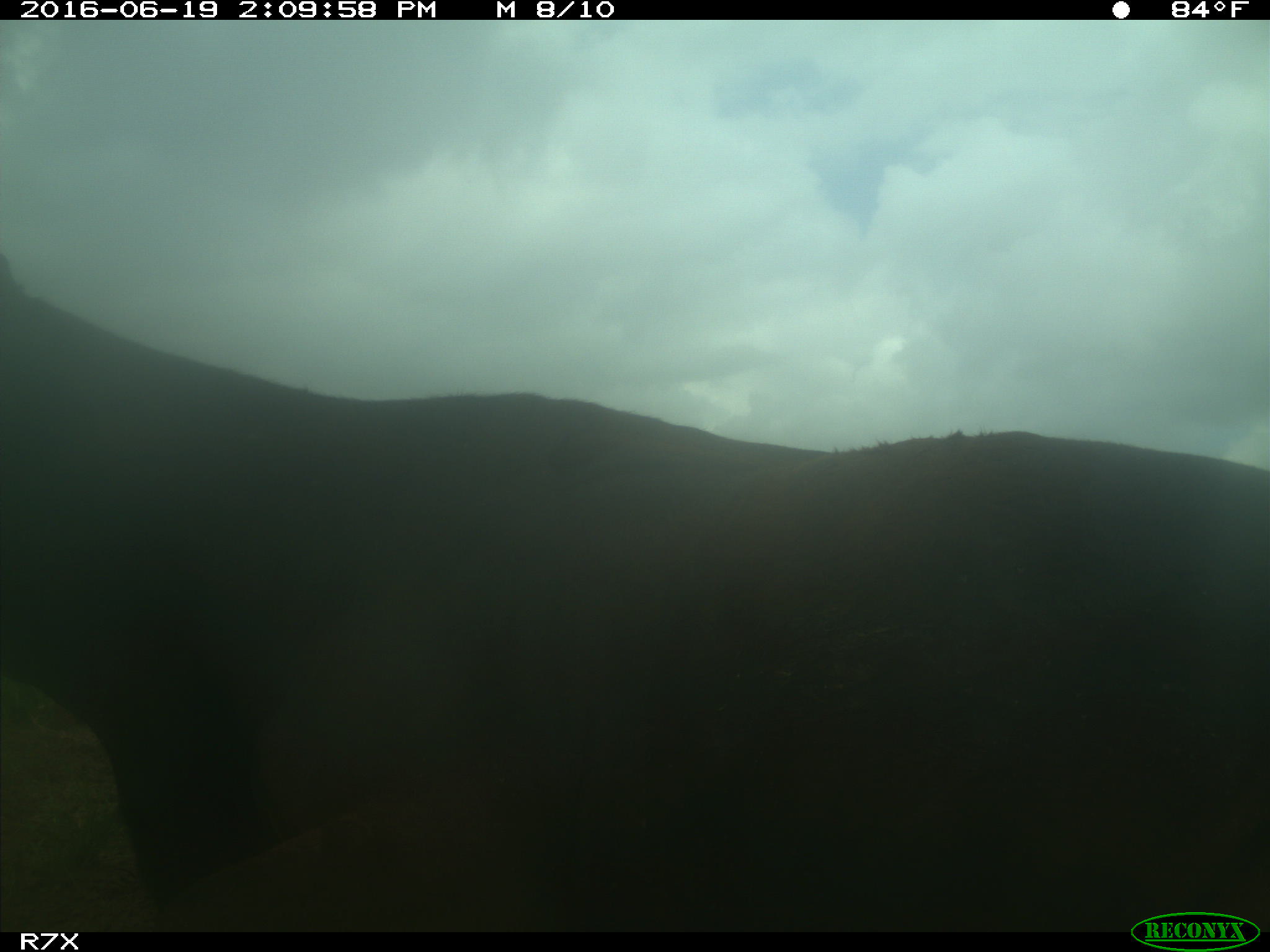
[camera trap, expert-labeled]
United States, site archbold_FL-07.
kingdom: Animalia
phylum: Chordata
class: Mammalia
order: Artiodactyla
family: Bovidae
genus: Bos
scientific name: Bos taurus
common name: domestic cow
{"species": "Bos taurus (domestic cow)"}